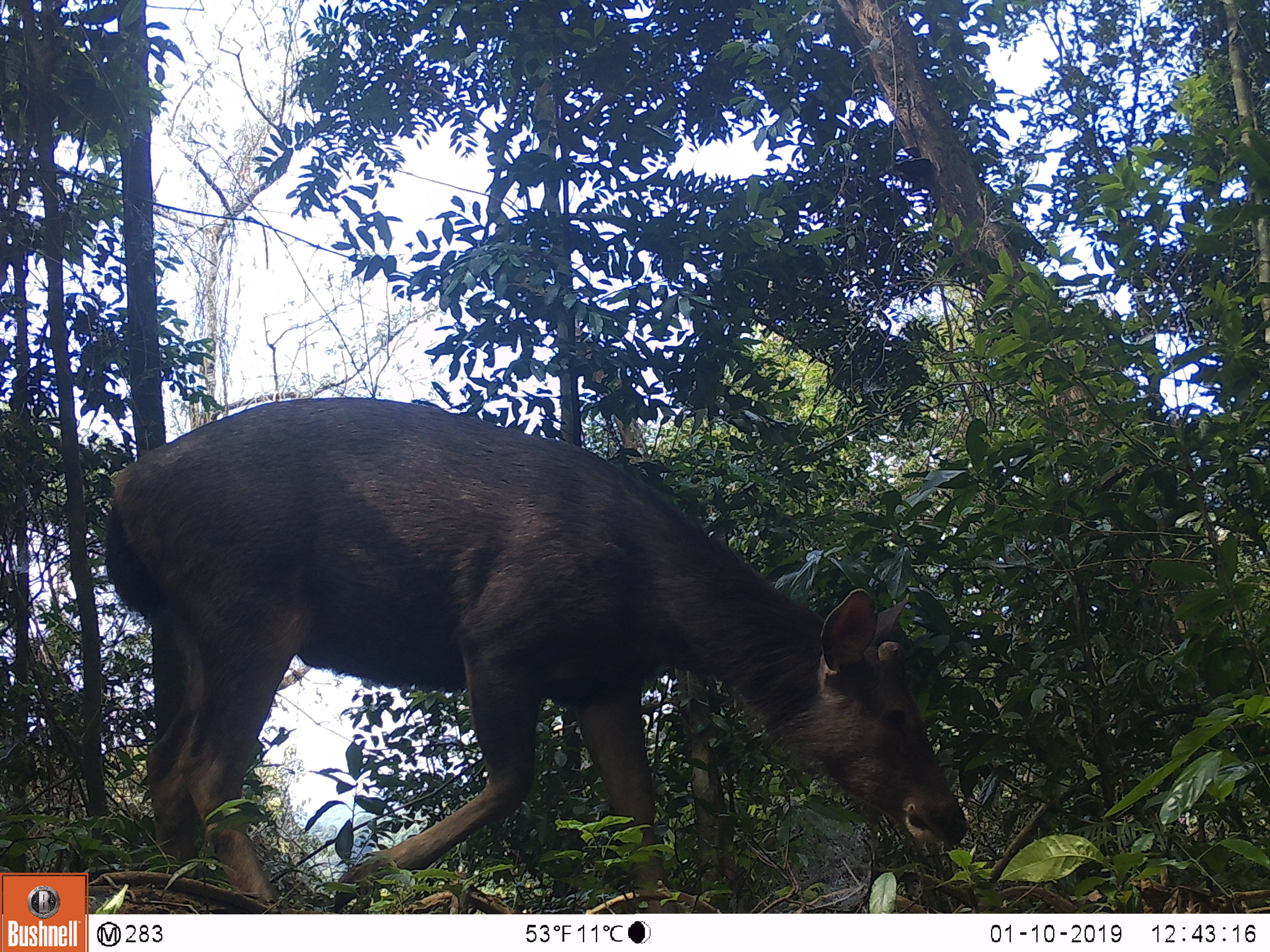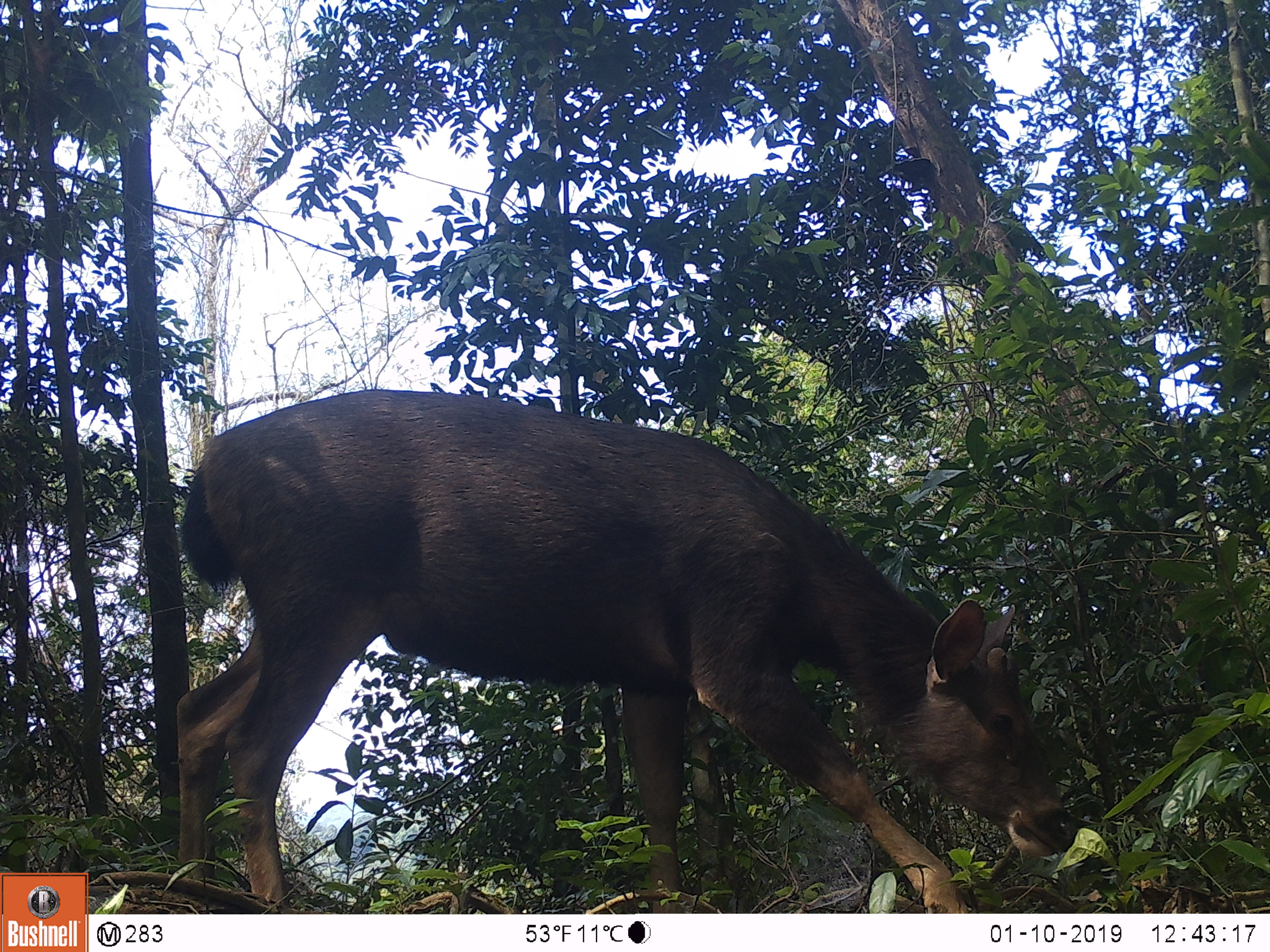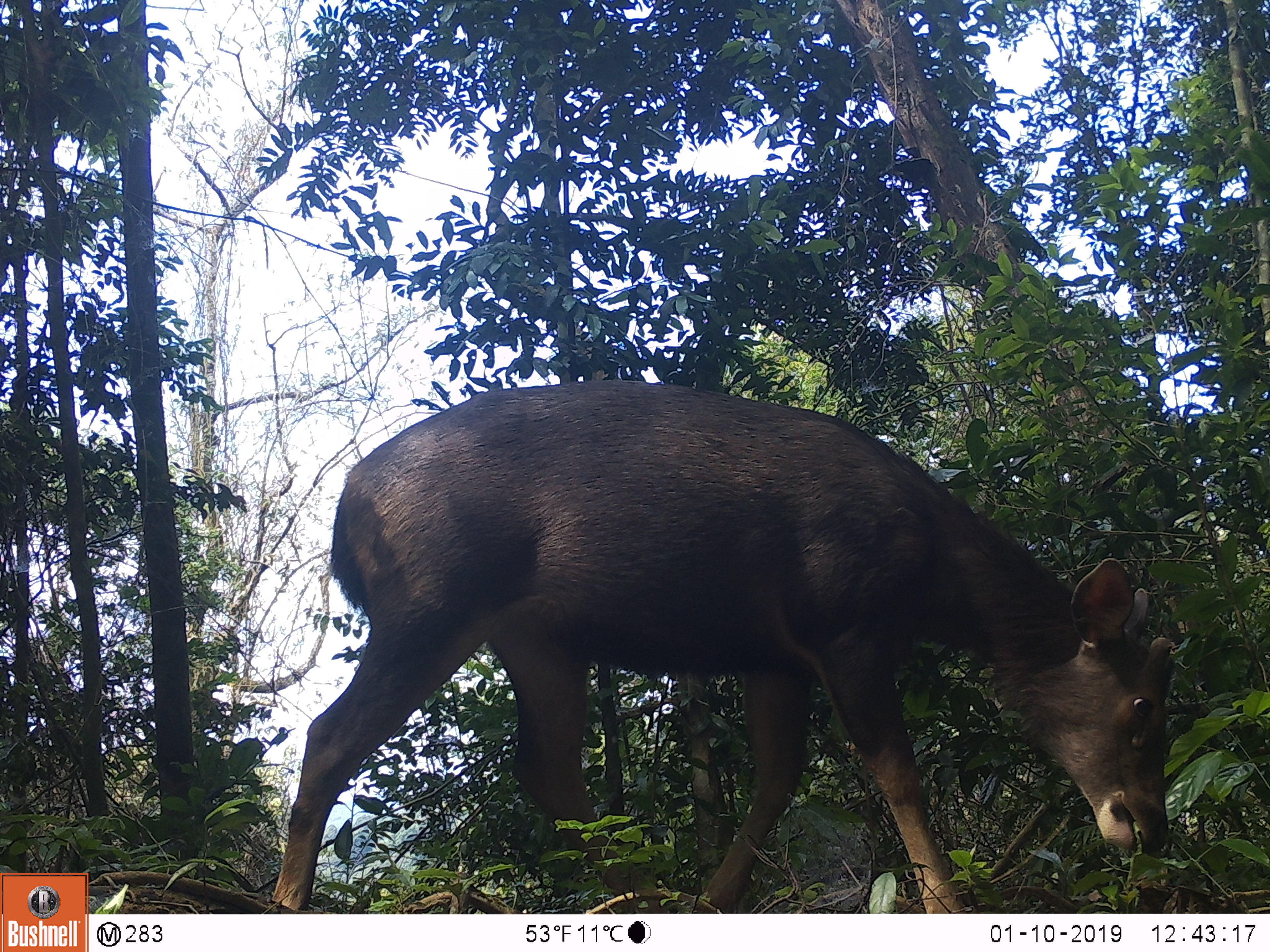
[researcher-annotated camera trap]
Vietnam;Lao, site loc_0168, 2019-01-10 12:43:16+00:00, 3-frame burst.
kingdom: Animalia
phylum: Chordata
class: Mammalia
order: Artiodactyla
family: Cervidae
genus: Rusa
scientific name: Rusa unicolor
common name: sambar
Sambar (Rusa unicolor). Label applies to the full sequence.